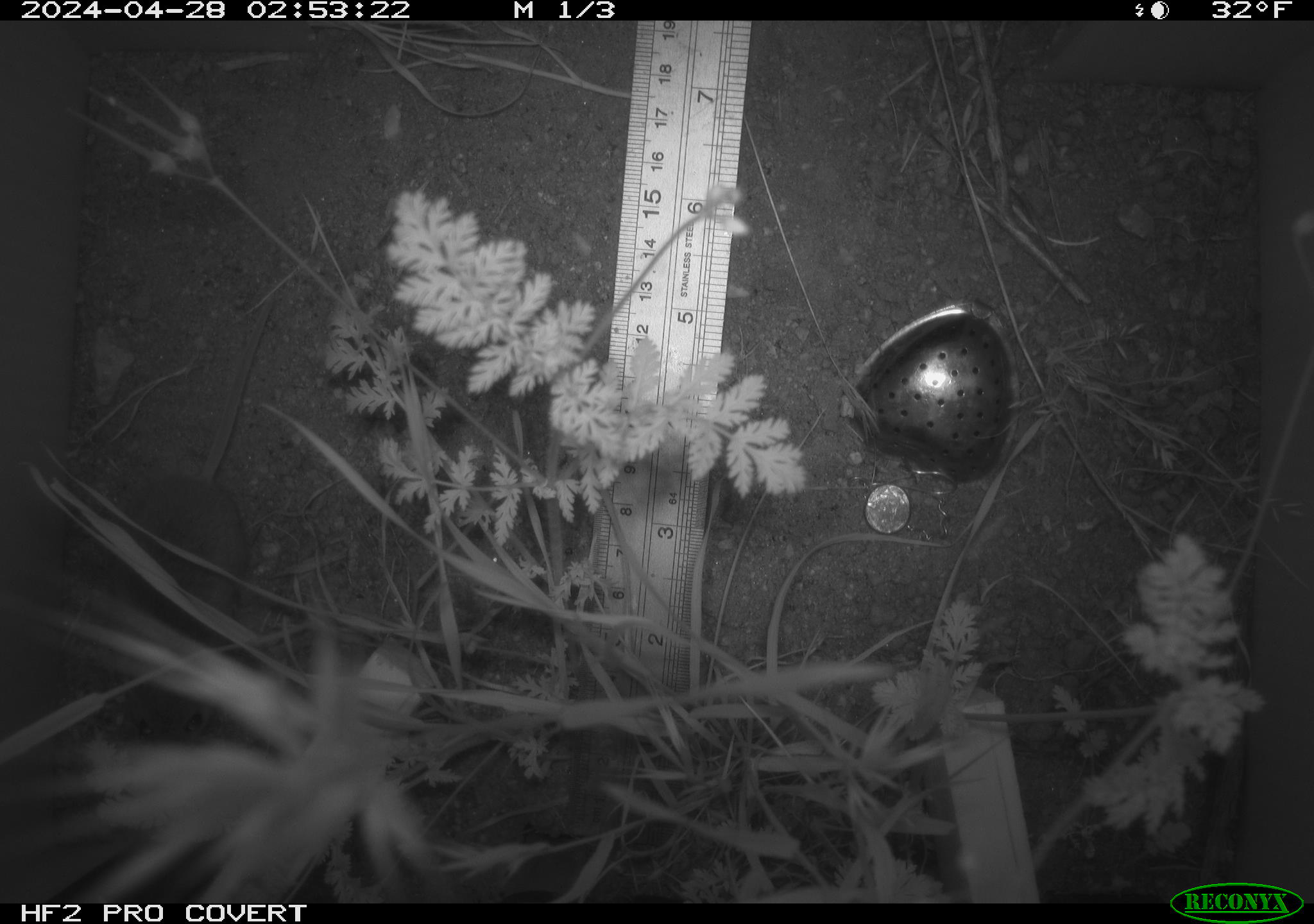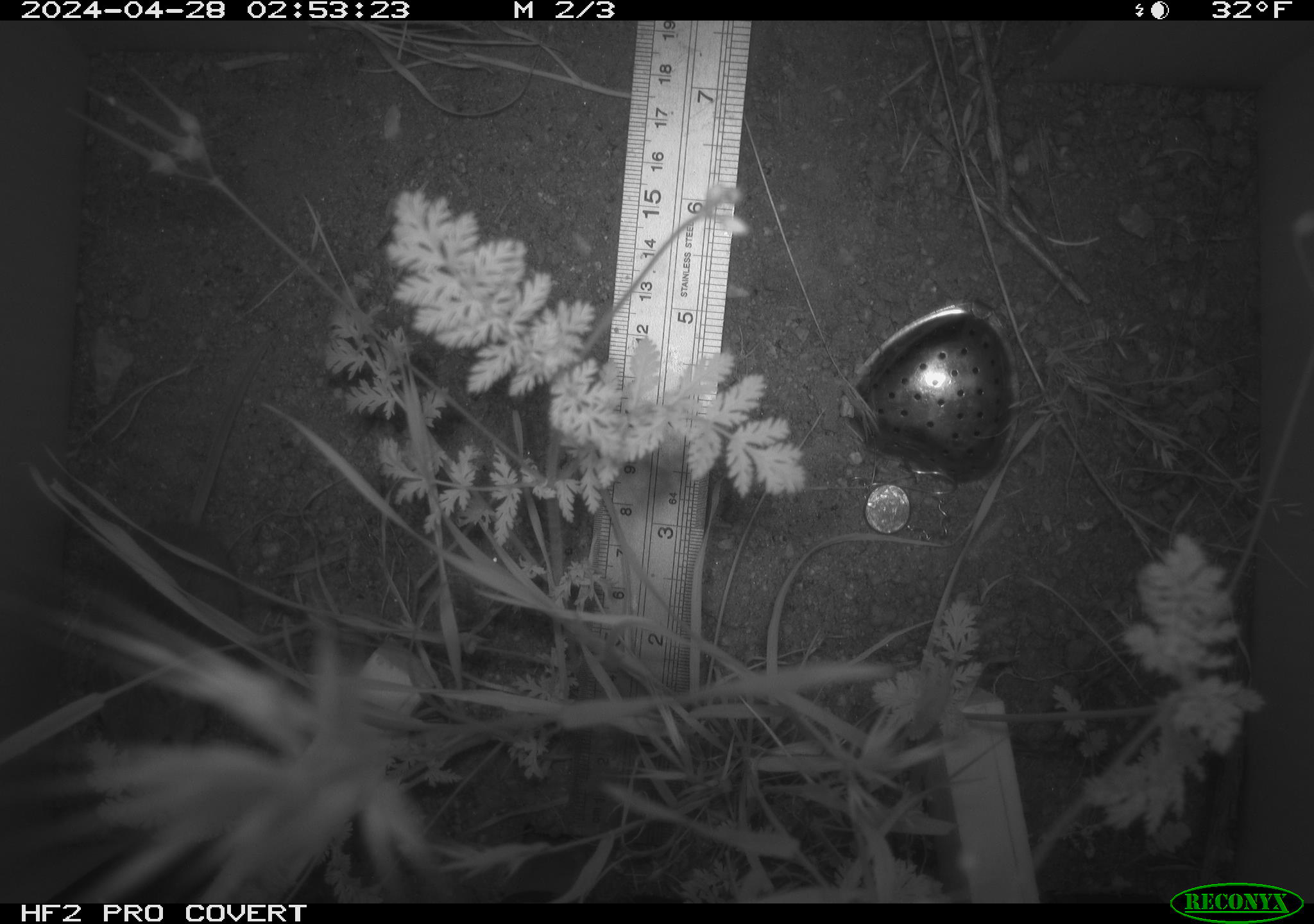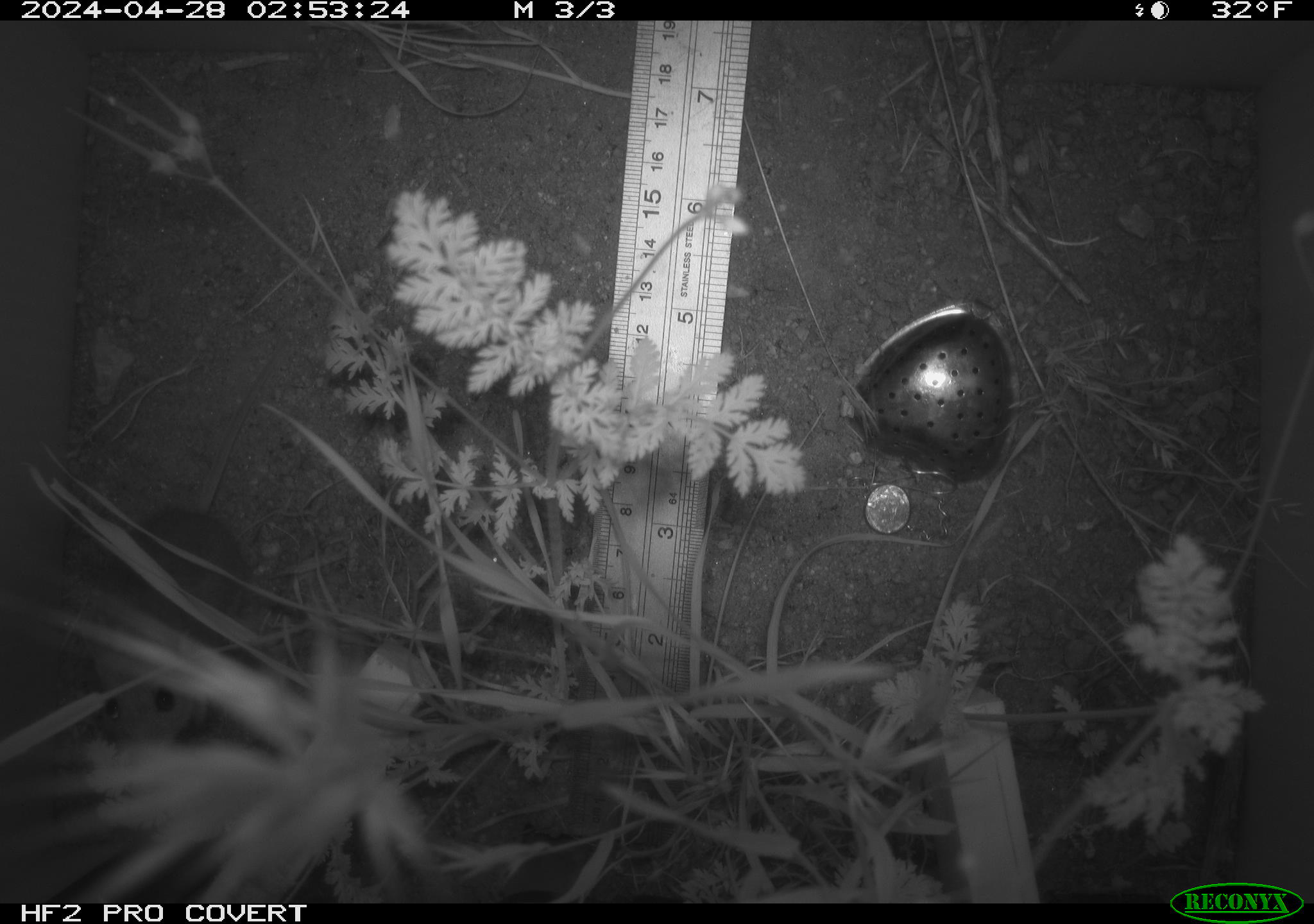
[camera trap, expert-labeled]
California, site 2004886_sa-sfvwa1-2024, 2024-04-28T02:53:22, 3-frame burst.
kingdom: Animalia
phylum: Chordata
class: Mammalia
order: Rodentia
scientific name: Rodentia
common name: mouse species